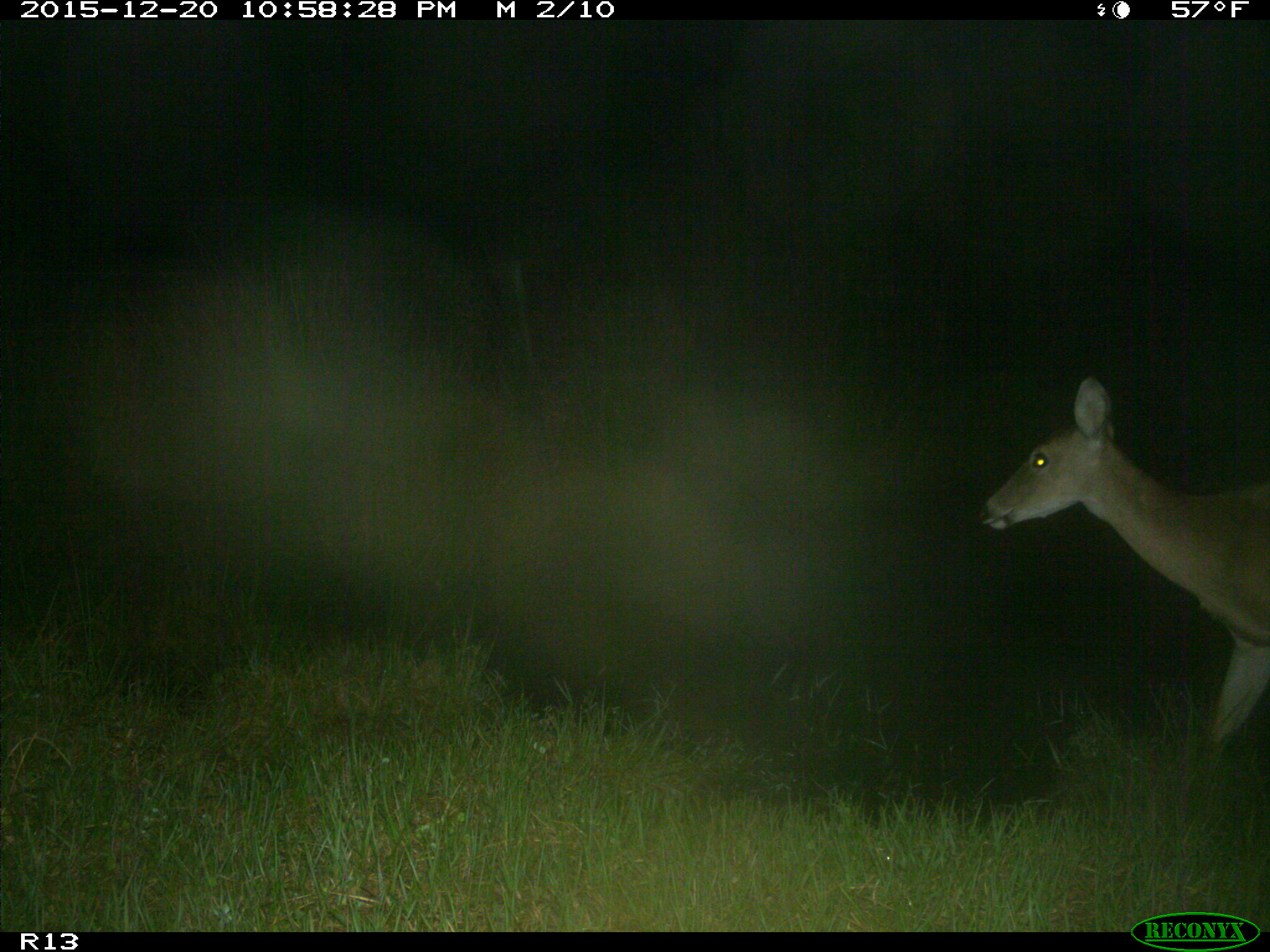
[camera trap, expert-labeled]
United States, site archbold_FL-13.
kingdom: Animalia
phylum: Chordata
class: Mammalia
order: Artiodactyla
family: Cervidae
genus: Odocoileus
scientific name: Odocoileus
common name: deer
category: unidentified deer